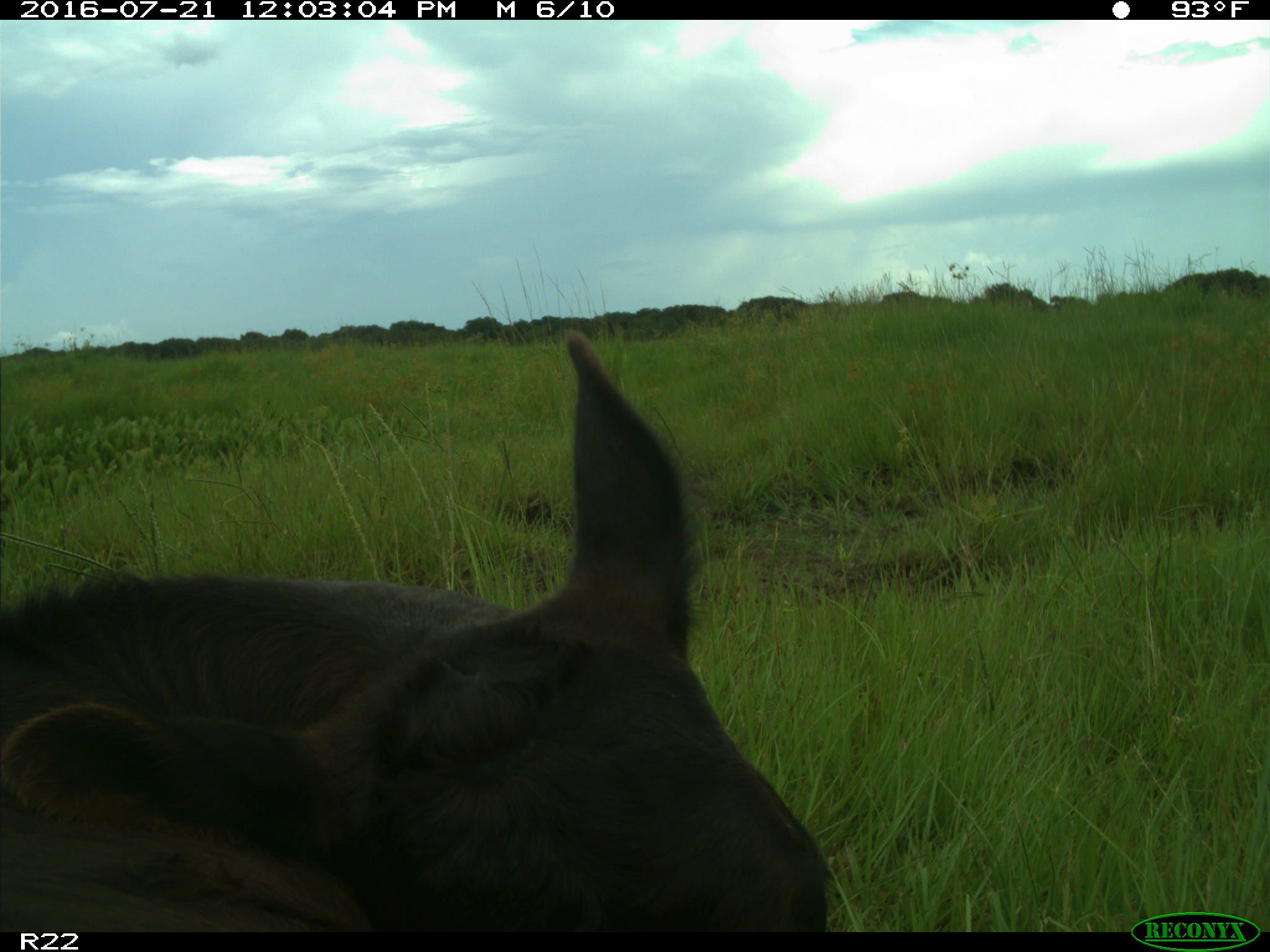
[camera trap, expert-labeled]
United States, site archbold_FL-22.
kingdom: Animalia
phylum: Chordata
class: Mammalia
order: Artiodactyla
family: Bovidae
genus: Bos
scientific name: Bos taurus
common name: domestic cow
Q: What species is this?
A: Bos taurus (domestic cow).